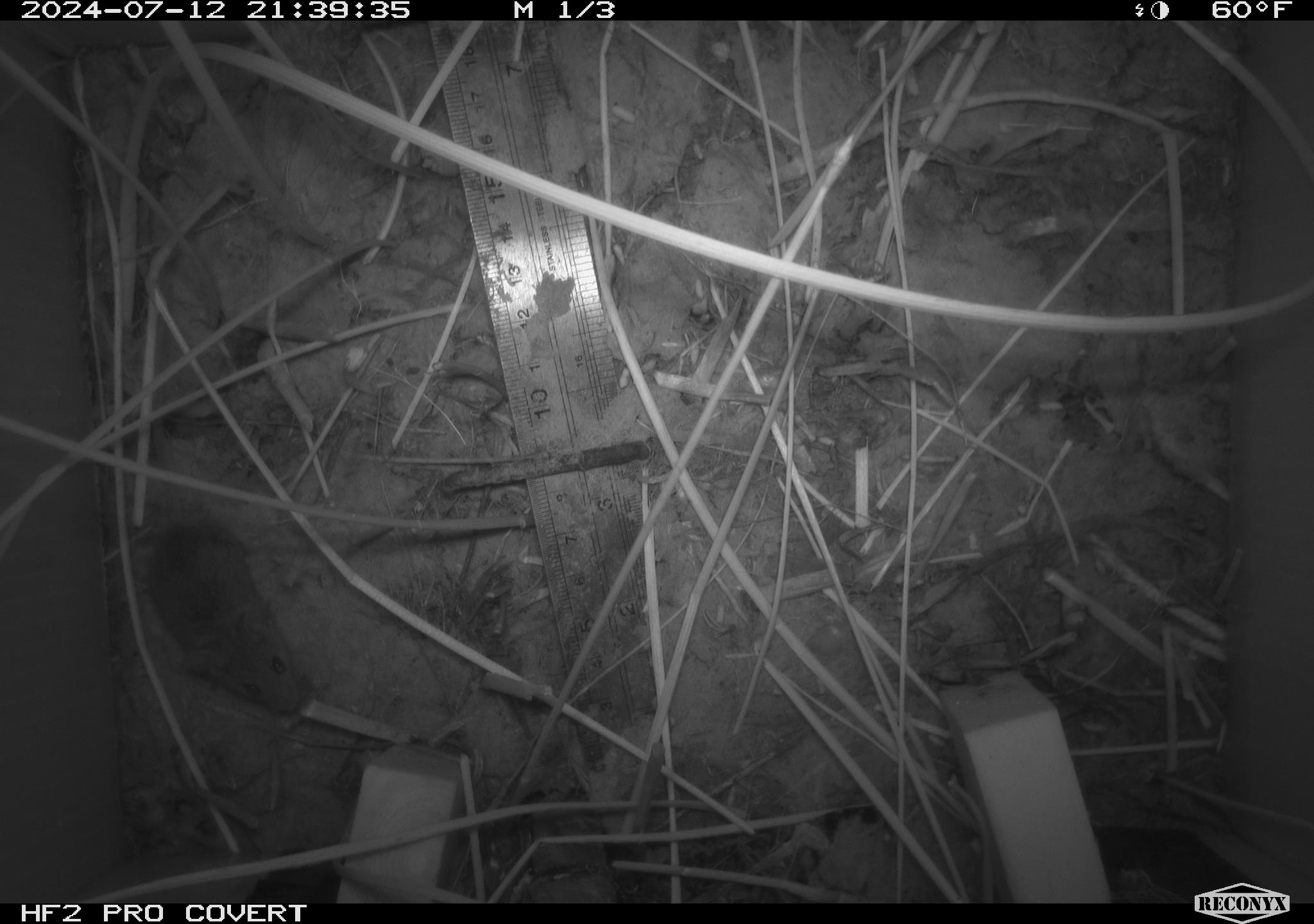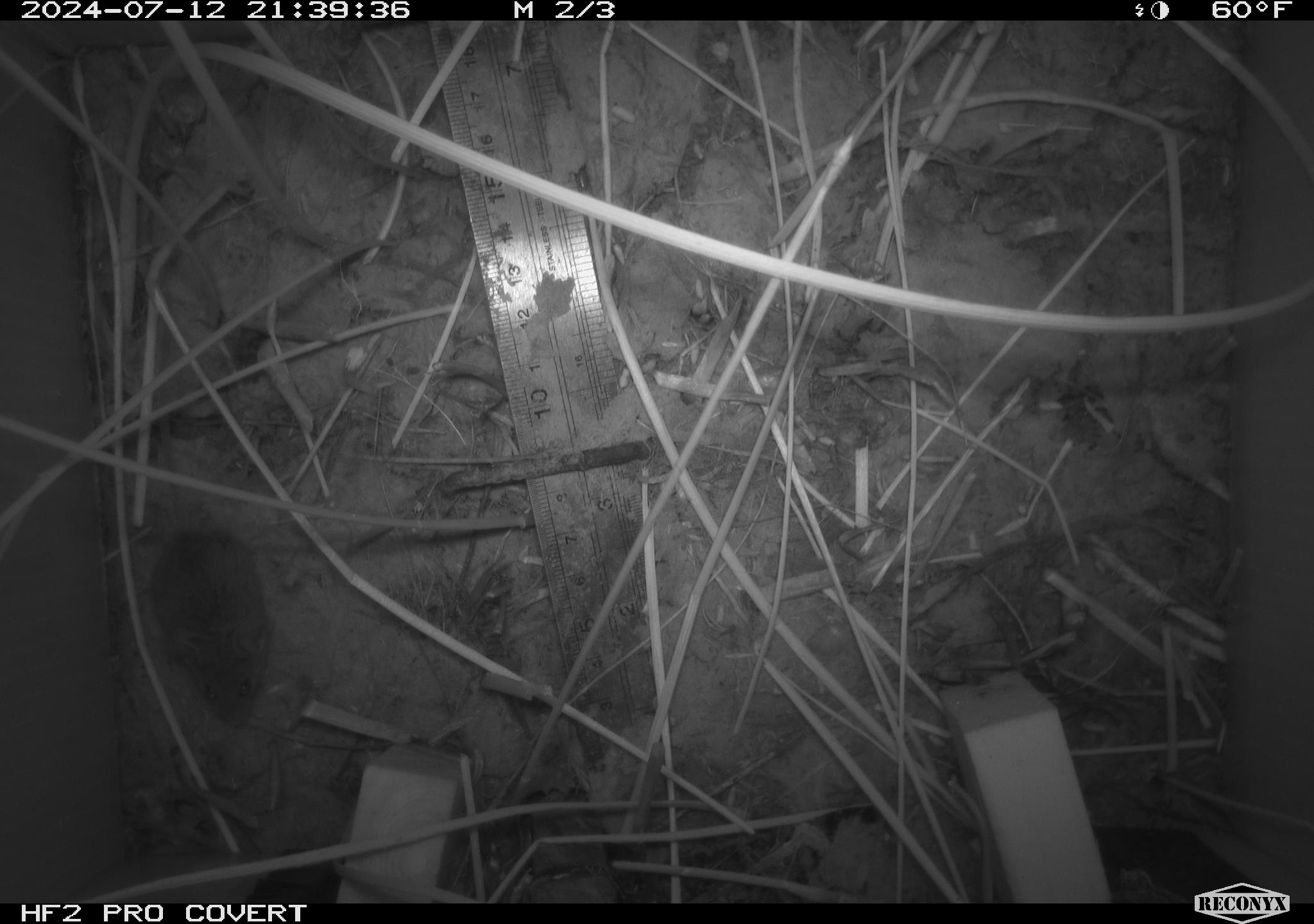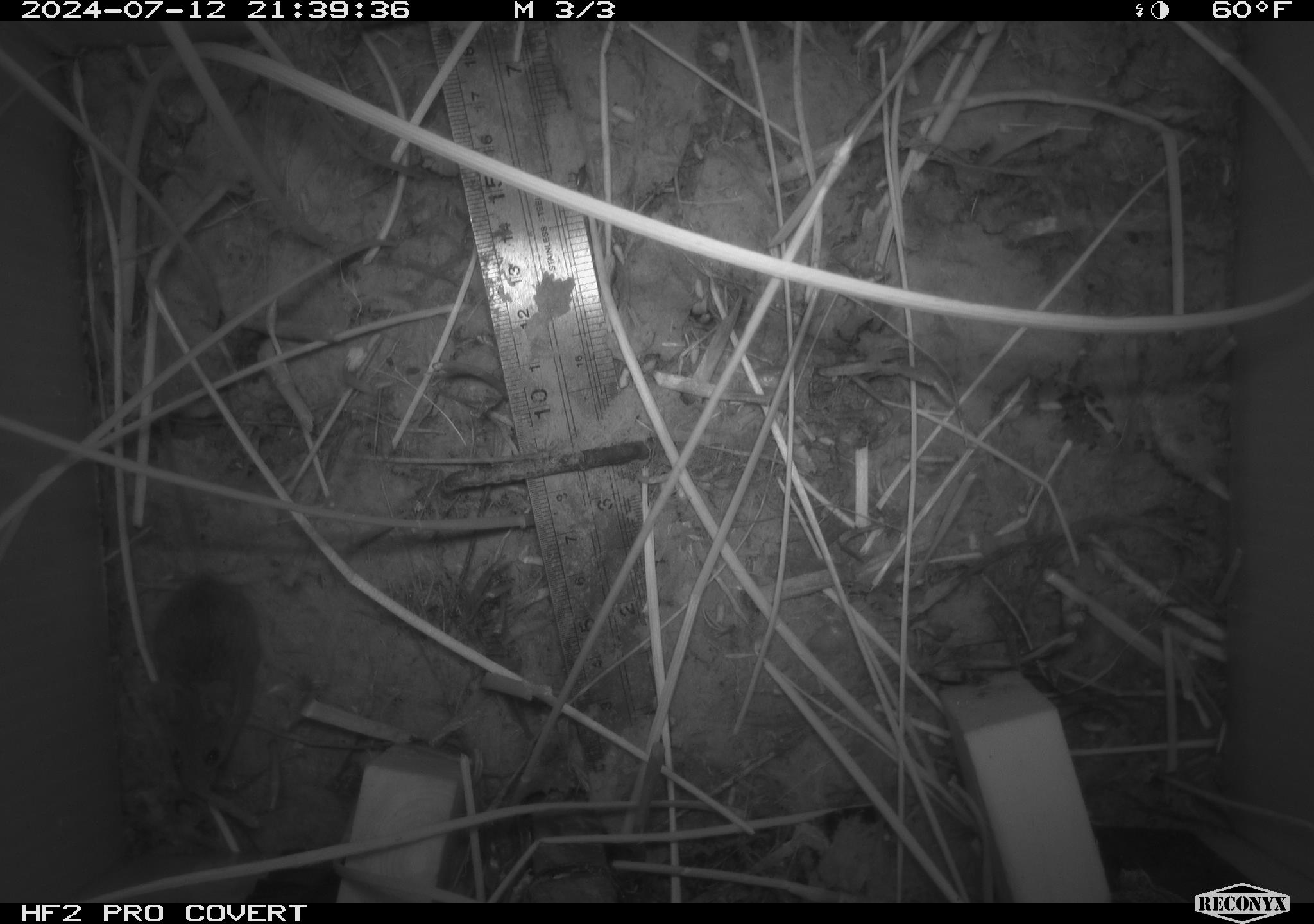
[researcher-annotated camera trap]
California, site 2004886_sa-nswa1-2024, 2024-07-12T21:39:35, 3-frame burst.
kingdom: Animalia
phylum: Chordata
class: Mammalia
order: Rodentia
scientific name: Rodentia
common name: rodent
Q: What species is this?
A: Rodent (Rodentia).